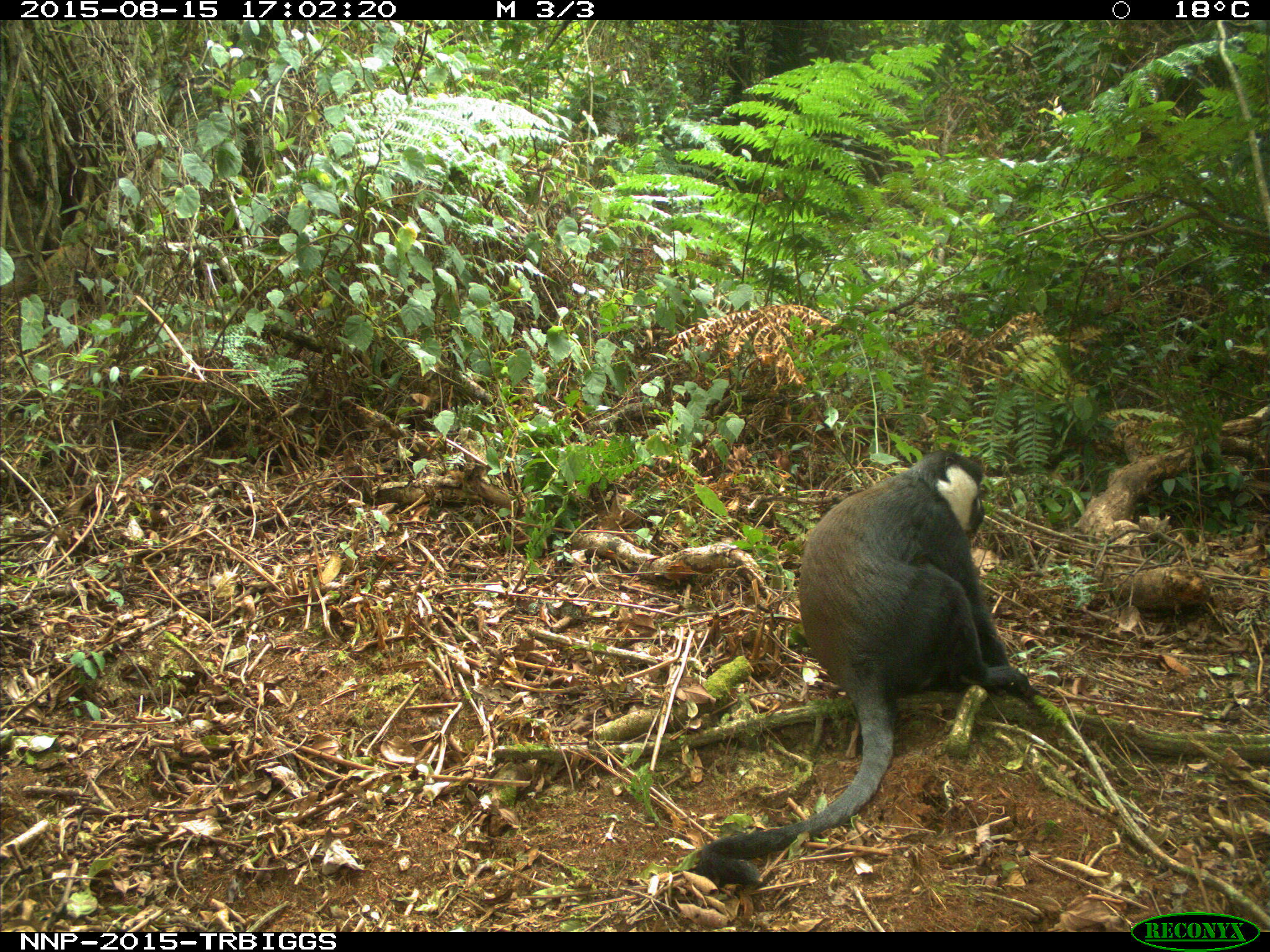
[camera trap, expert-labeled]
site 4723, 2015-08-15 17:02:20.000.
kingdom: Animalia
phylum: Chordata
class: Mammalia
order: Primates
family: Cercopithecidae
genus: Allochrocebus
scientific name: Allochrocebus lhoesti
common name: l'hoest's monkey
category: cercopithecus lhoesti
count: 1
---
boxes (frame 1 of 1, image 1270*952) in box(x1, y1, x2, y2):
cercopithecus lhoesti: box(692, 451, 1035, 886)